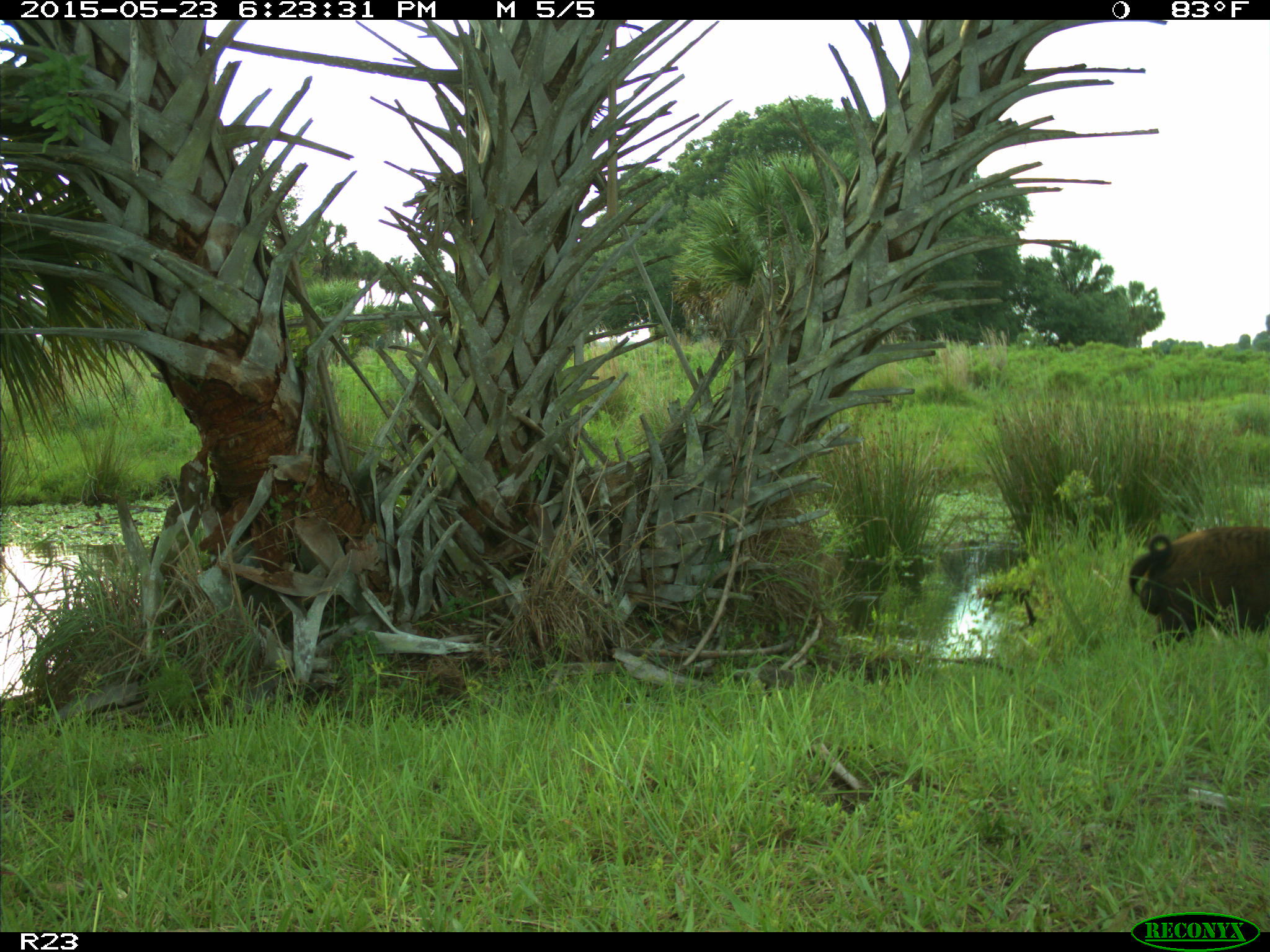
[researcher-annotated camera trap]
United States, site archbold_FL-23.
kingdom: Animalia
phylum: Chordata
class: Mammalia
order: Artiodactyla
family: Bovidae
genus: Bos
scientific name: Bos taurus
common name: domestic cow